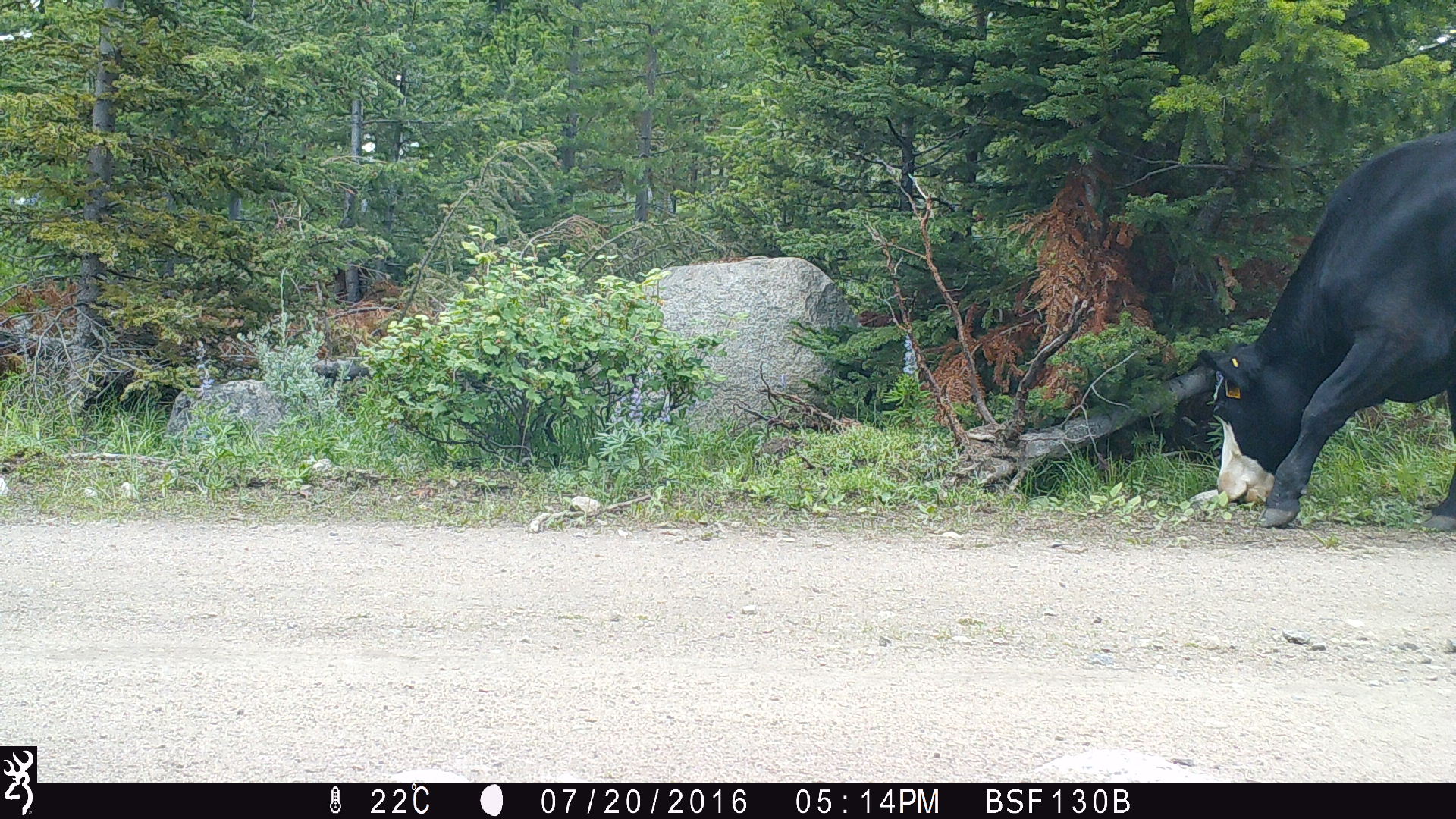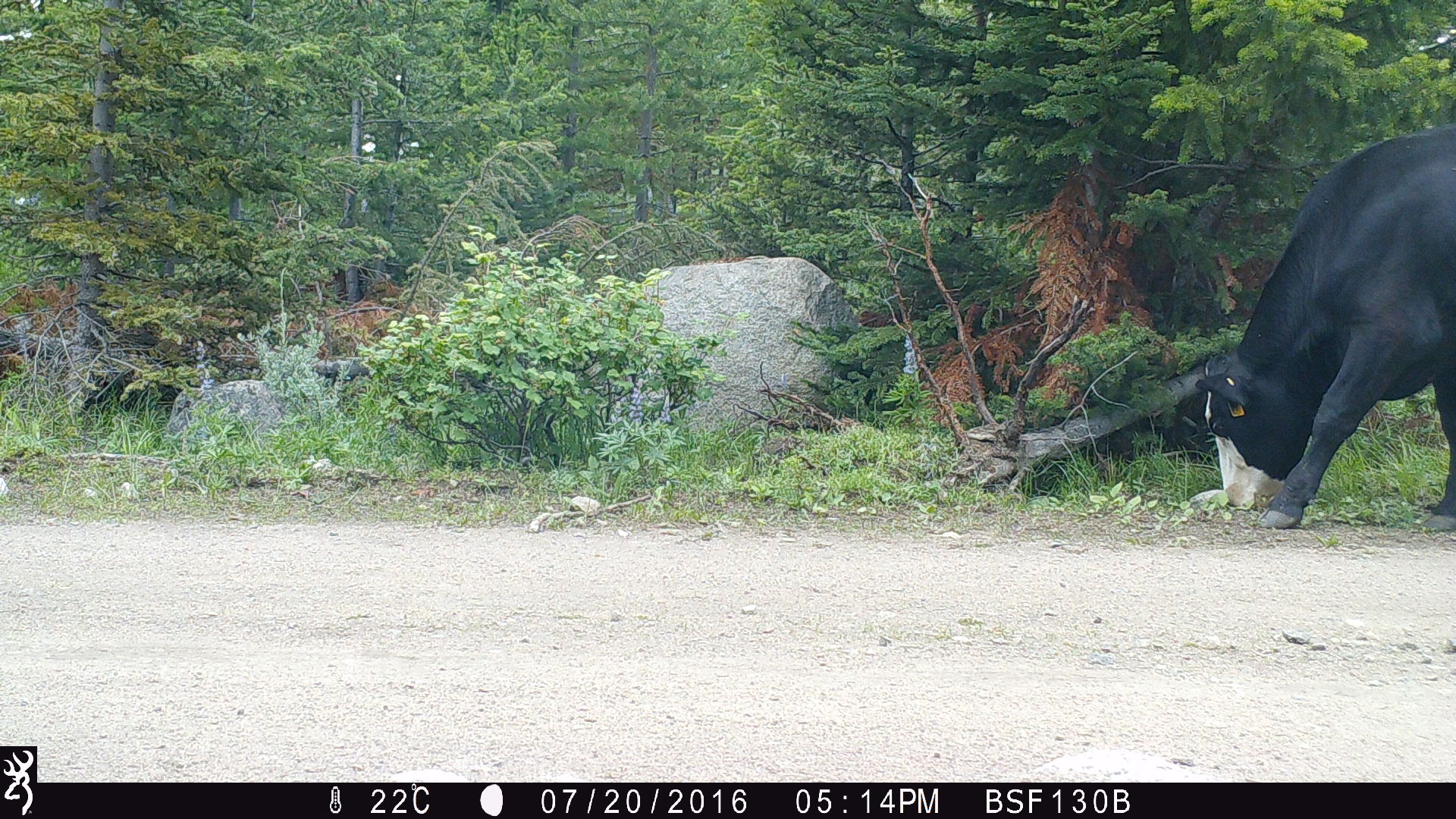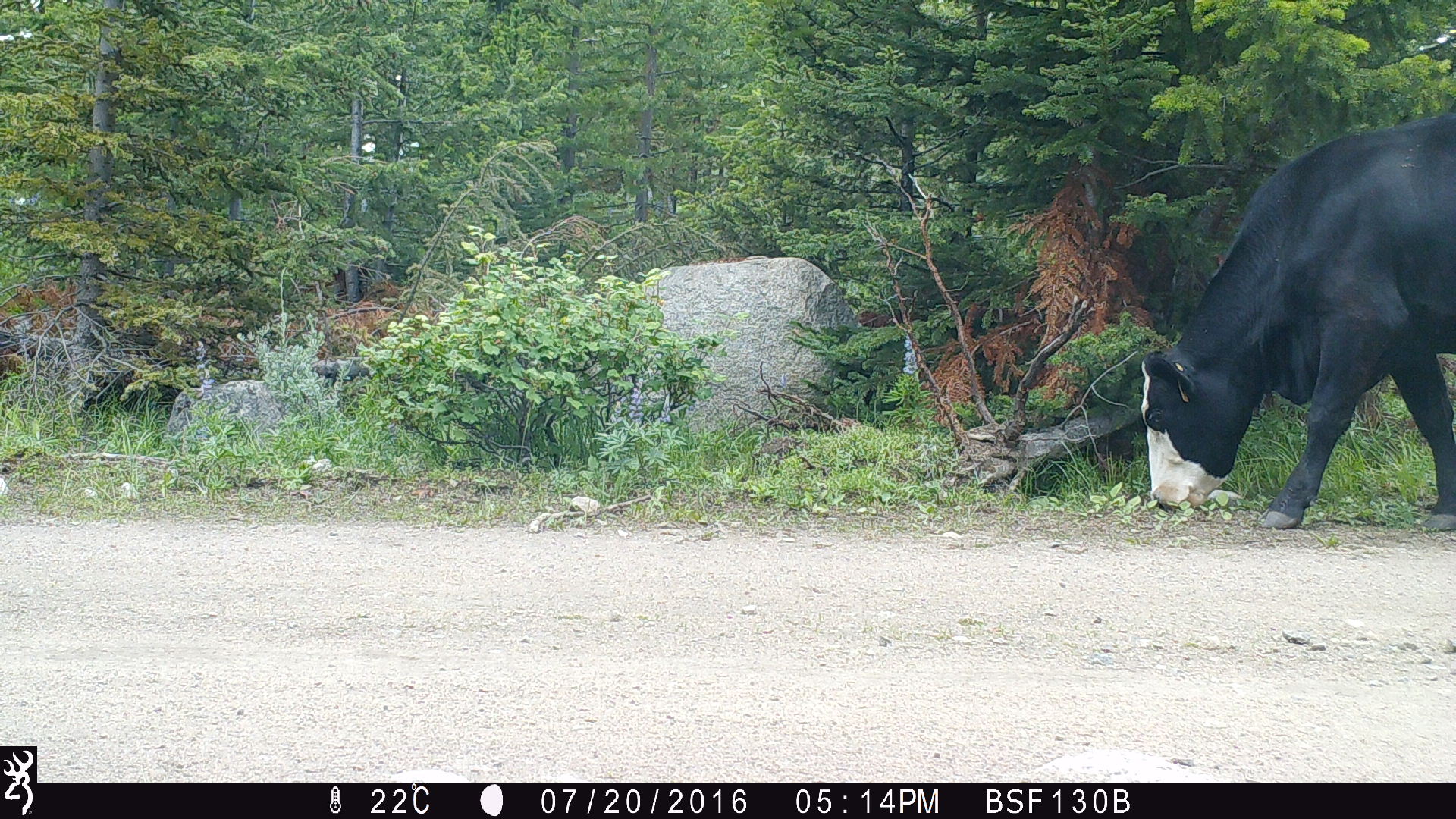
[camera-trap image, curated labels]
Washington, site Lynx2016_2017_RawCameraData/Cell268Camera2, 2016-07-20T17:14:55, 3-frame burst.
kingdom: Animalia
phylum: Chordata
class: Mammalia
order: Artiodactyla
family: Bovidae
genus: Bos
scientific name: Bos taurus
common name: domestic cattle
Domestic cattle (Bos taurus). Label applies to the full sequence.